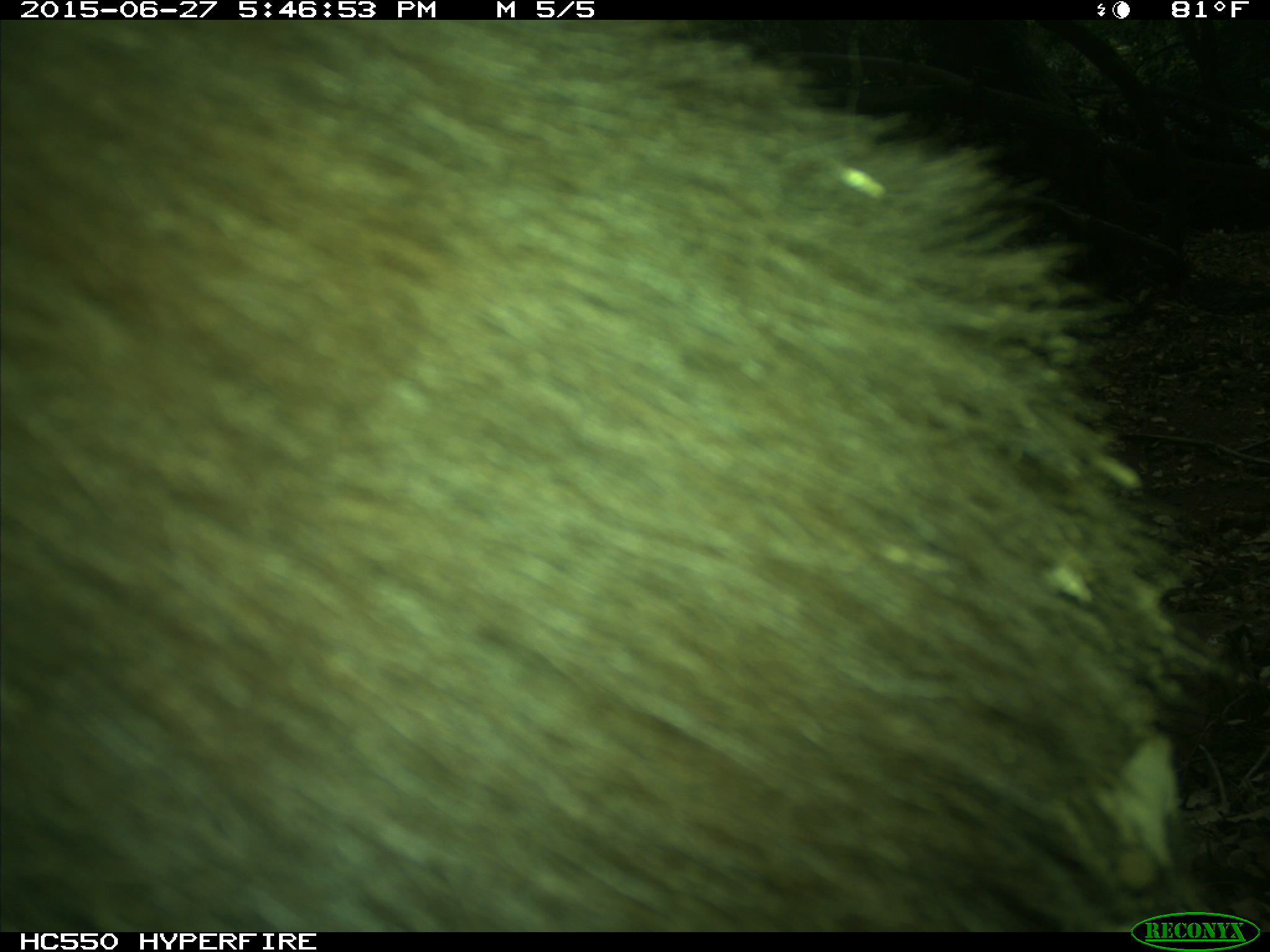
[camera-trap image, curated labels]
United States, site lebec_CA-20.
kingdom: Animalia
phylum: Chordata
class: Mammalia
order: Carnivora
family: Ursidae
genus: Ursus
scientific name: Ursus americanus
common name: american black bear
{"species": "Ursus americanus (american black bear)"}